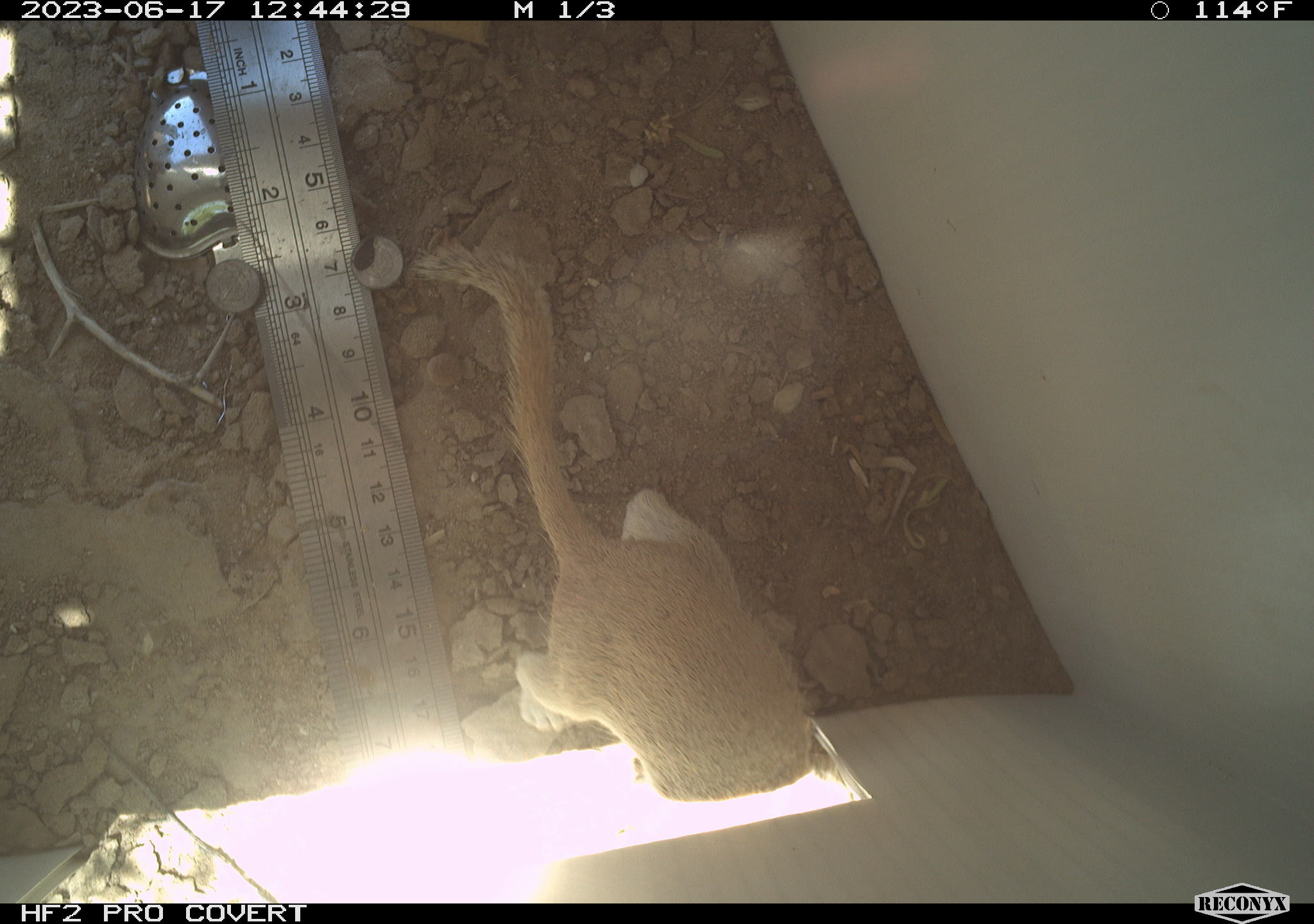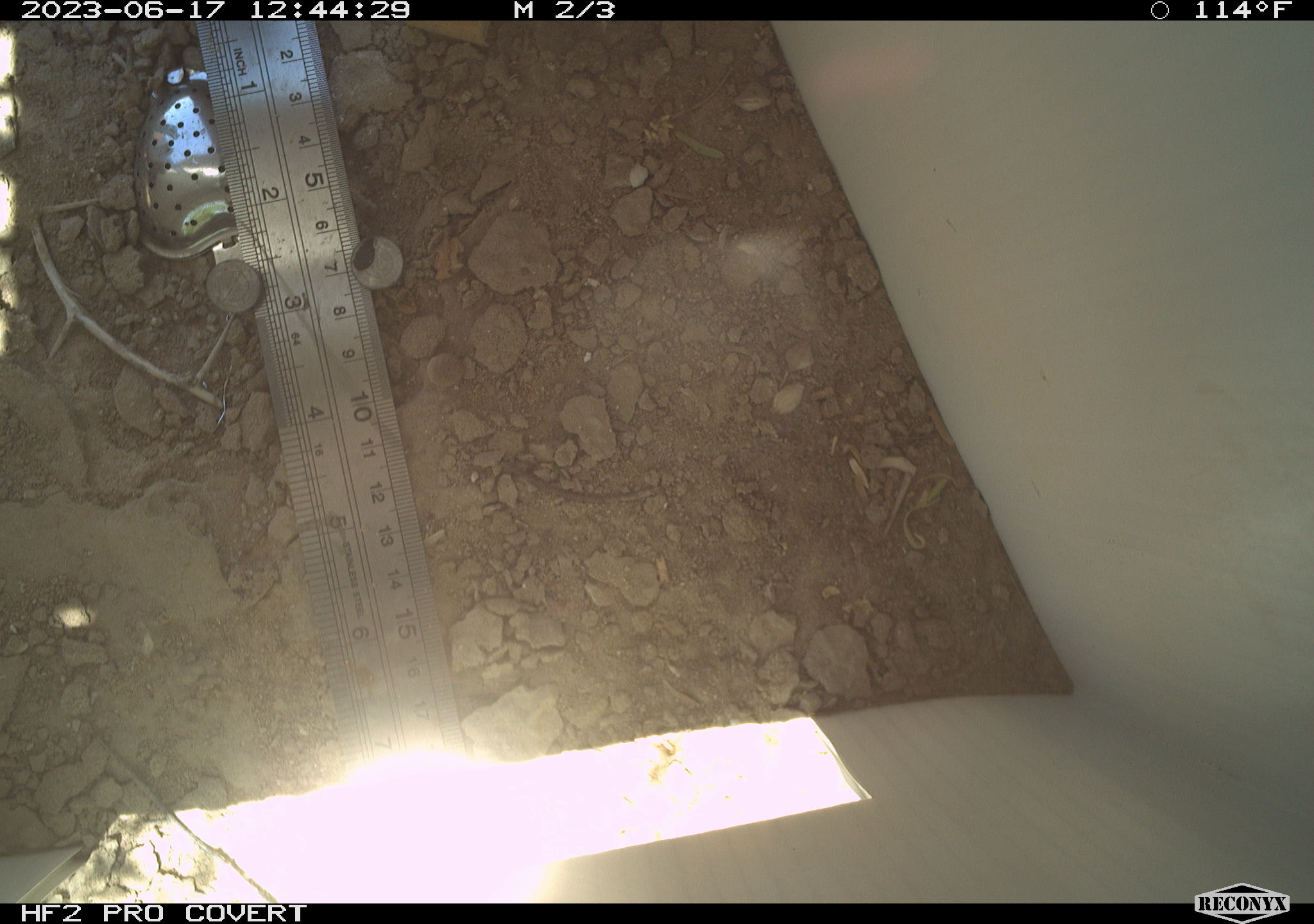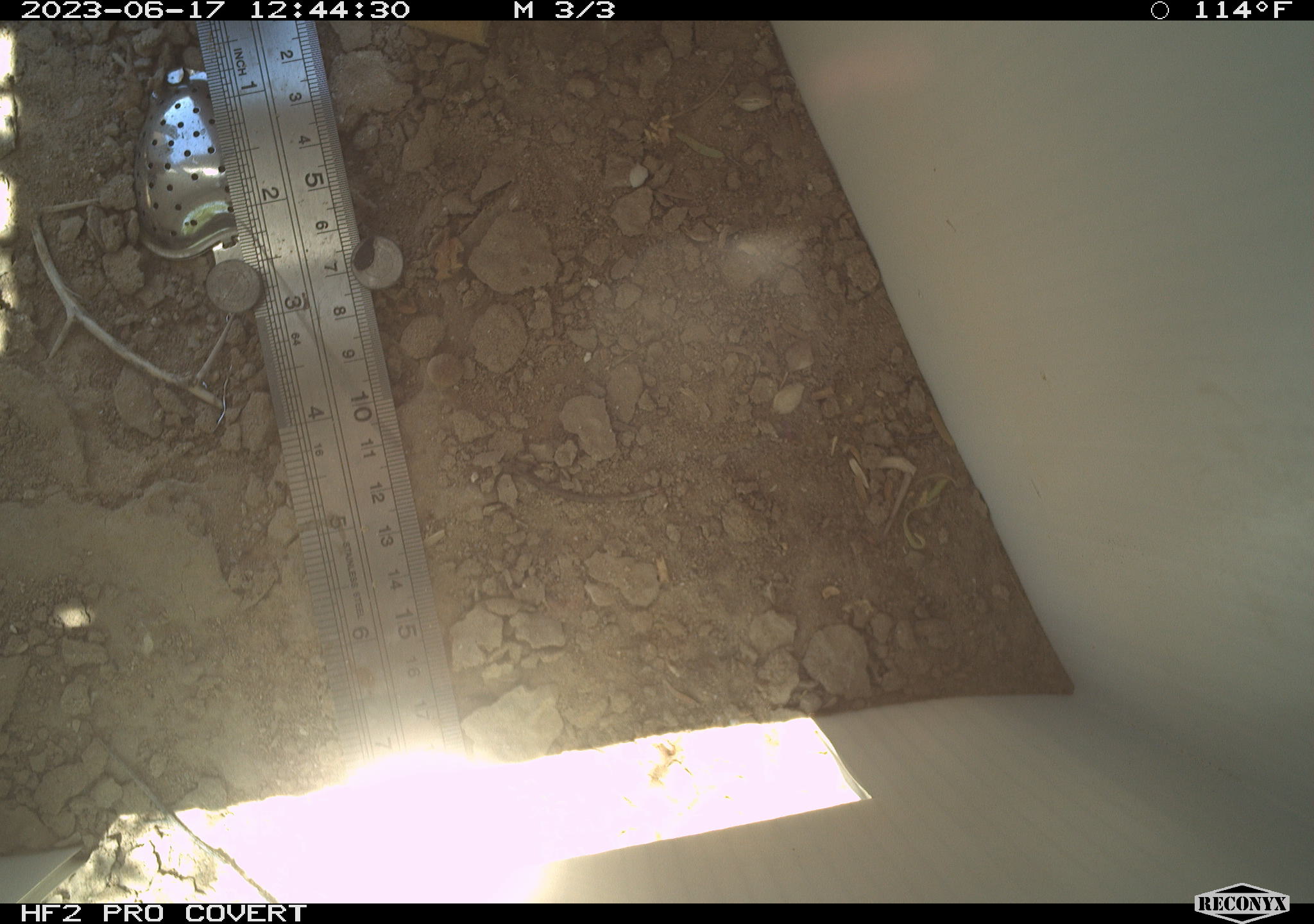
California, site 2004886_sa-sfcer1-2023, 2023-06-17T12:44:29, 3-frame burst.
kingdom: Animalia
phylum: Chordata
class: Mammalia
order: Rodentia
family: Sciuridae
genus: Xerospermophilus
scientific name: Xerospermophilus tereticaudus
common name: round-tailed ground squirrel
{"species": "round-tailed ground squirrel (Xerospermophilus tereticaudus)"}